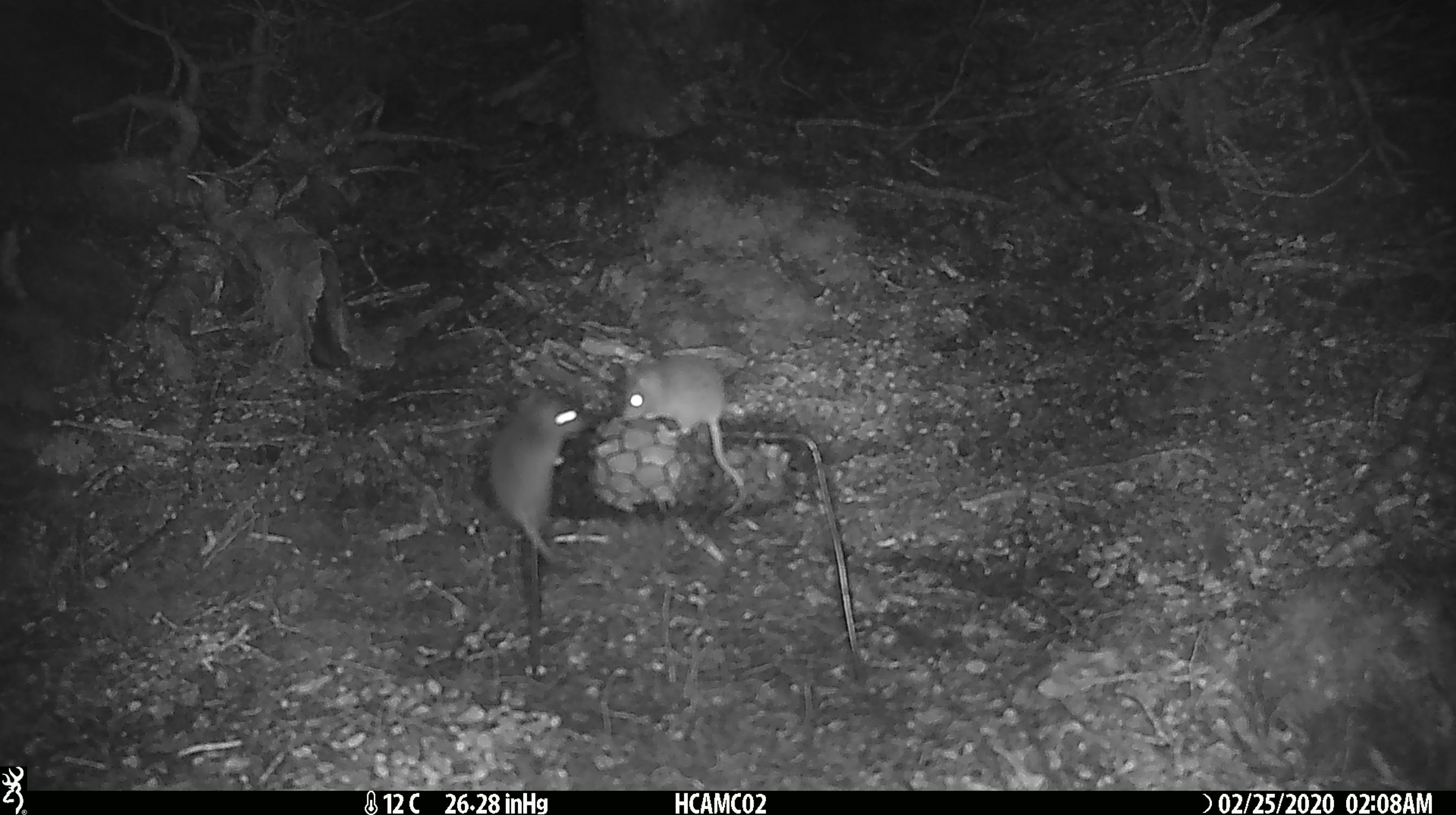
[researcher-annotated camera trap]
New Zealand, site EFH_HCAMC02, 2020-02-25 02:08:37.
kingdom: Animalia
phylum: Chordata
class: Mammalia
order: Rodentia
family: Muridae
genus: Mus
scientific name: Mus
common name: mouse